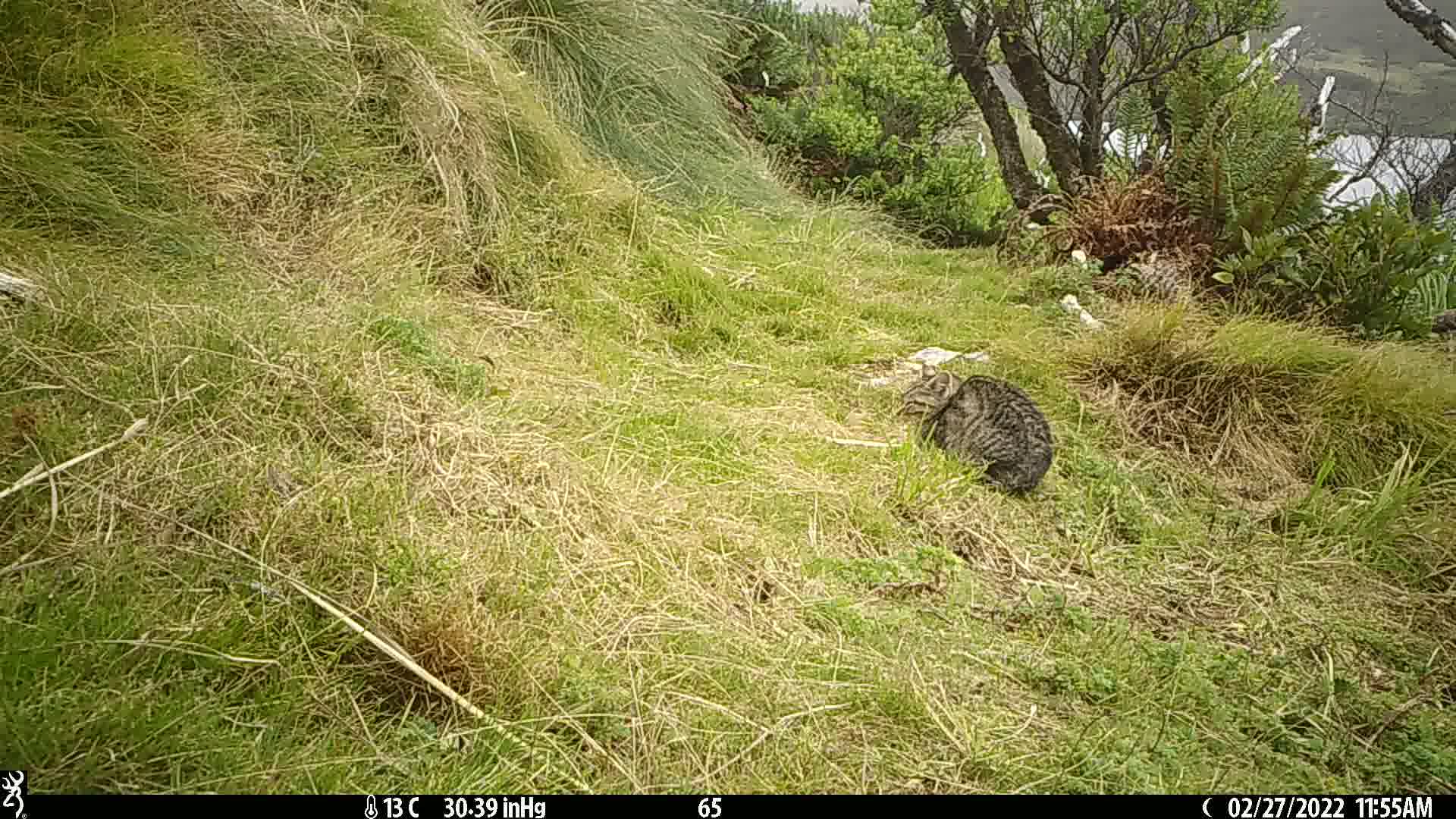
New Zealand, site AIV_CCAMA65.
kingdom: Animalia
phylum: Chordata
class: Mammalia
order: Carnivora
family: Felidae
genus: Felis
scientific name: Felis catus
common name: domestic cat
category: cat